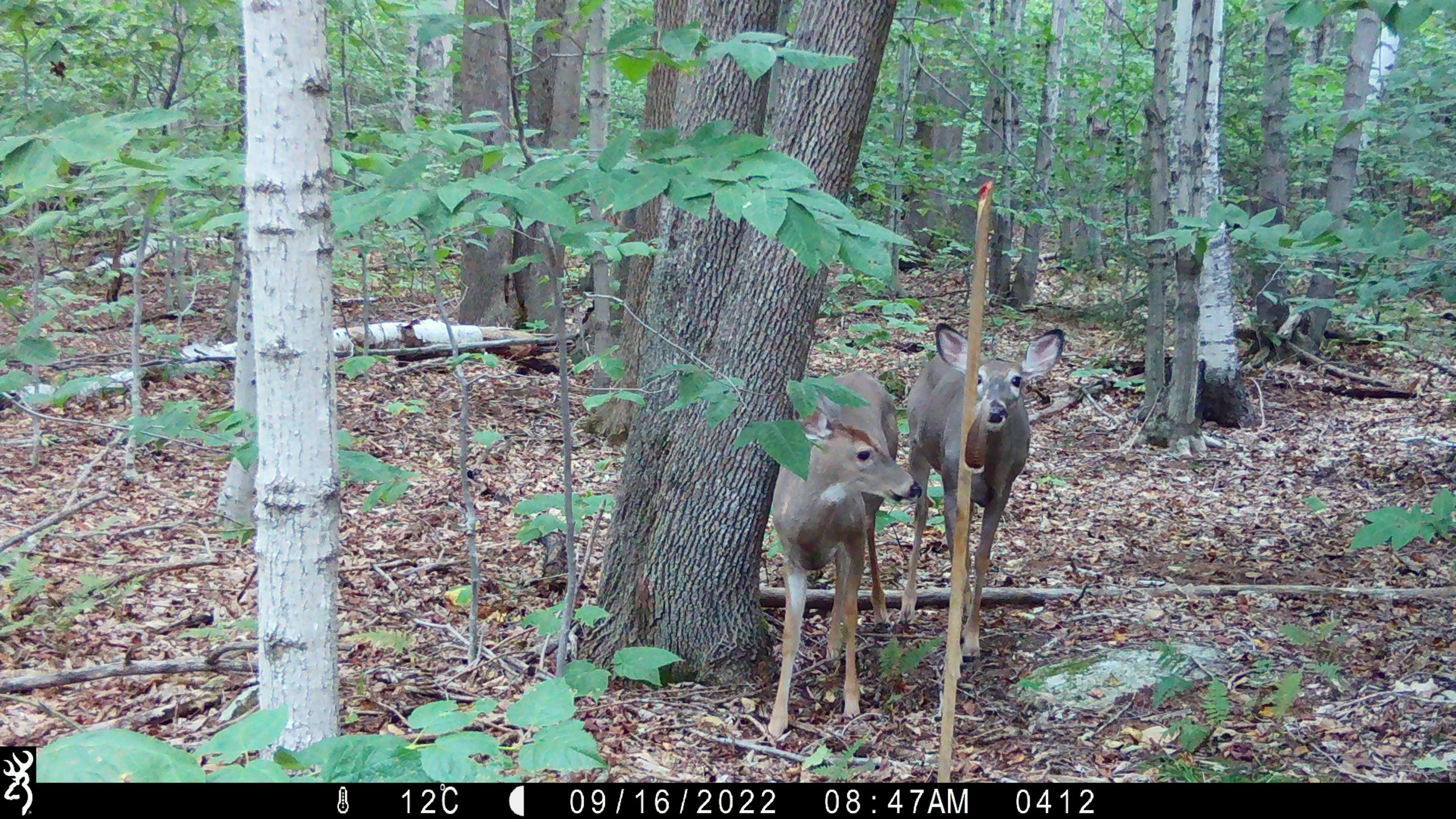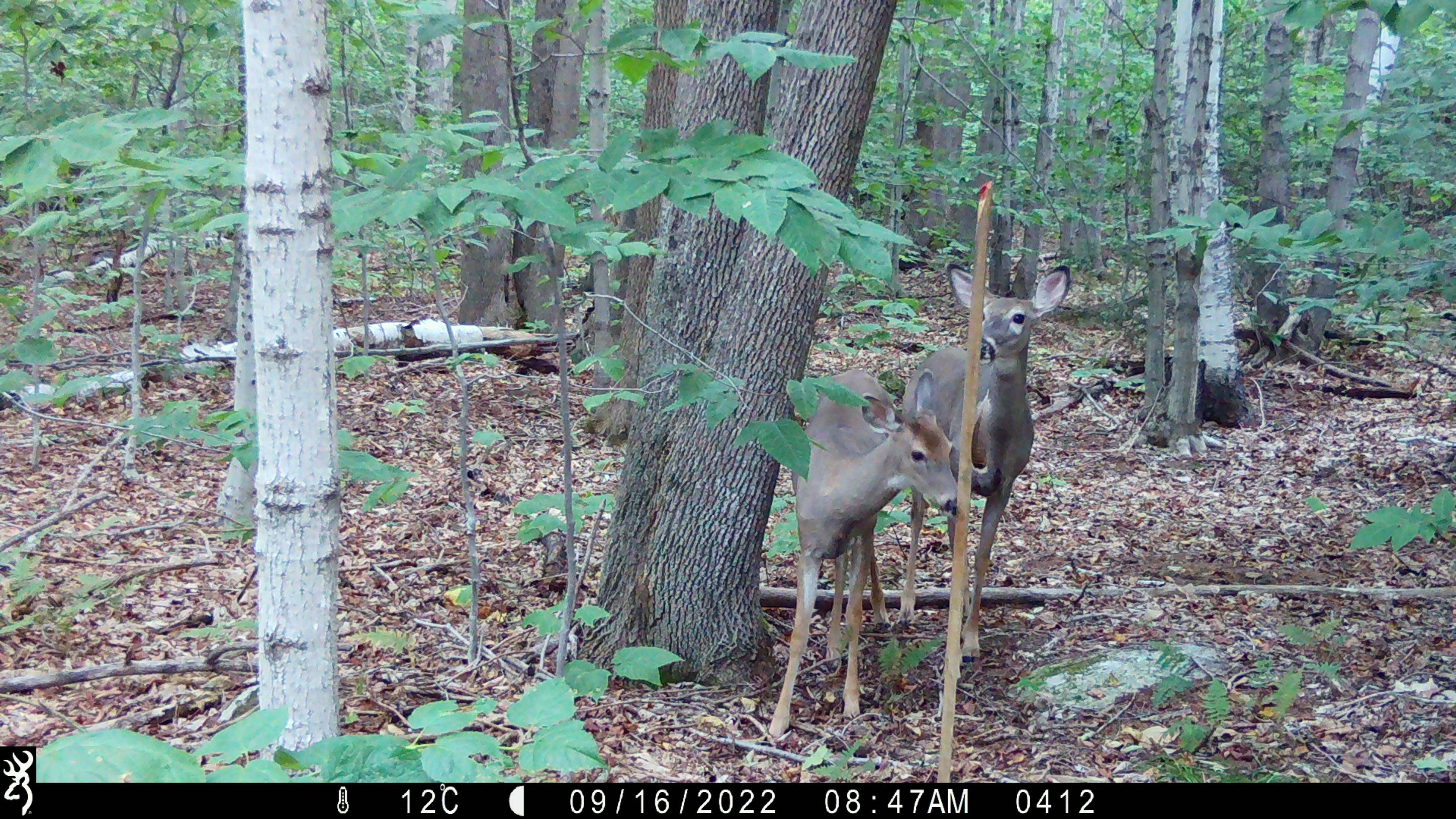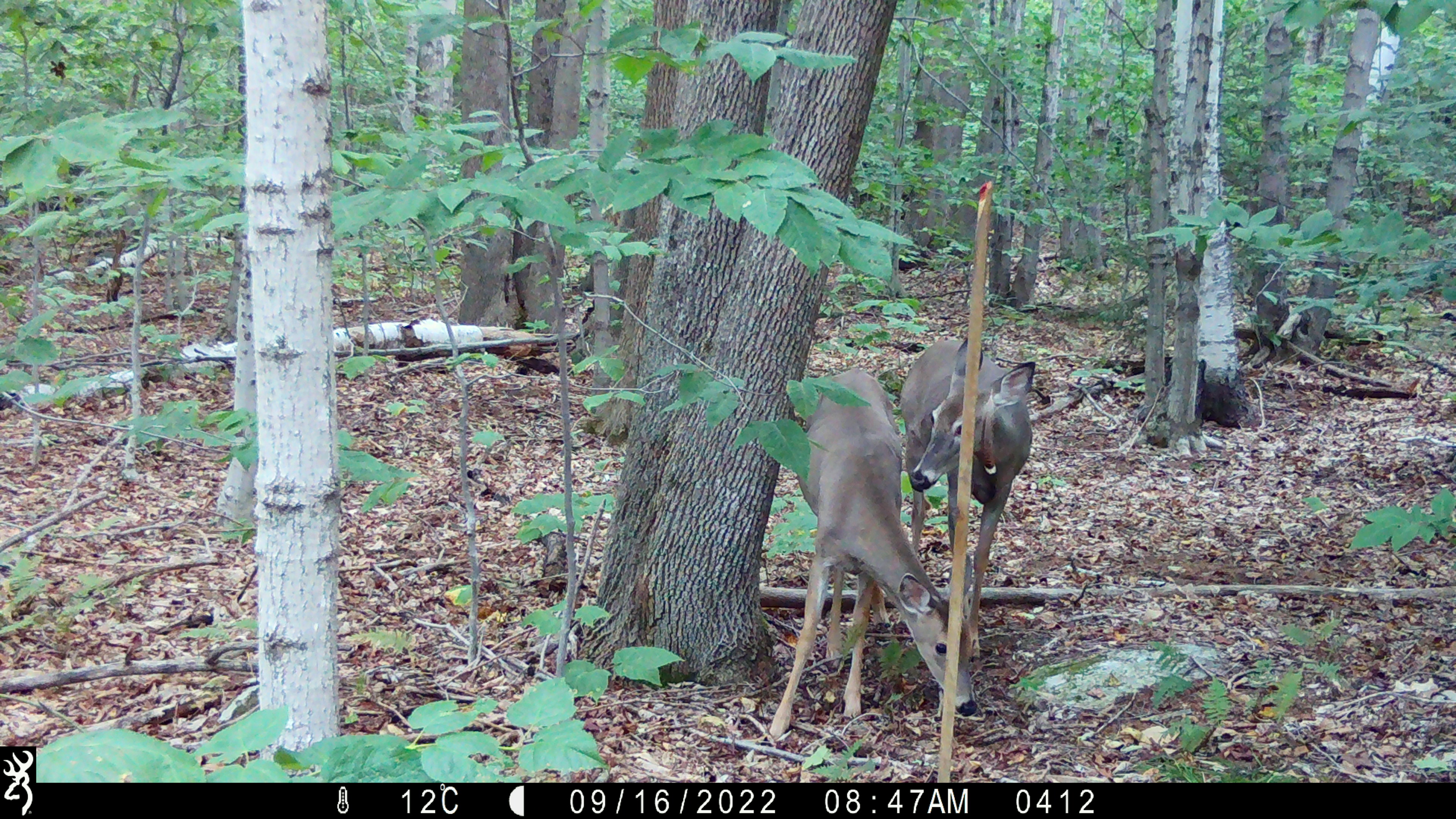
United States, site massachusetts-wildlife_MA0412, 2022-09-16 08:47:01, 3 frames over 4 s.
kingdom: Animalia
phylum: Chordata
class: Mammalia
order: Artiodactyla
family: Cervidae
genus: Odocoileus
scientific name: Odocoileus virginianus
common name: white-tailed deer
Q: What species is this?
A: White-tailed deer (Odocoileus virginianus).